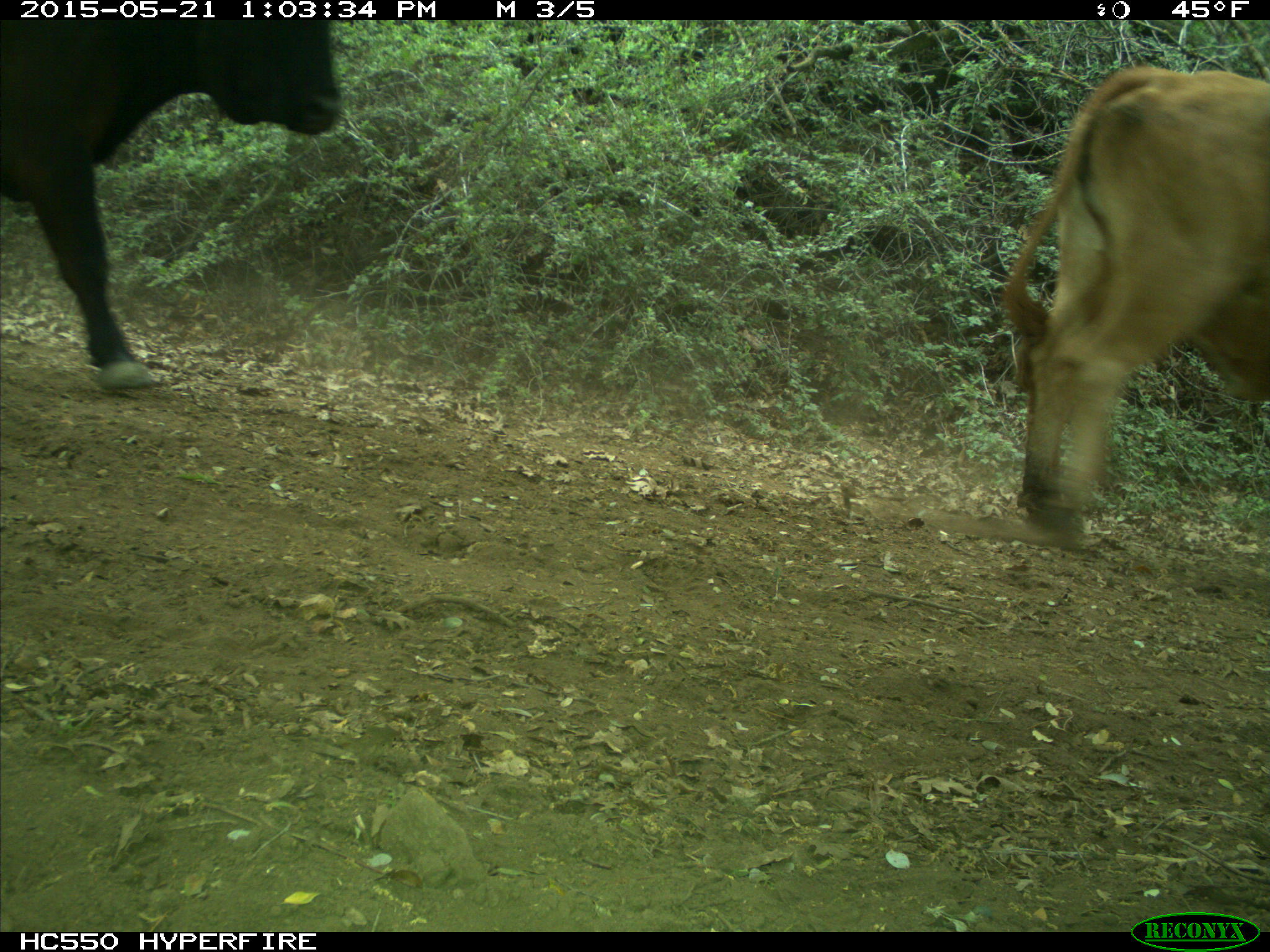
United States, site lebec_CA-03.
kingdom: Animalia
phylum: Chordata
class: Mammalia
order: Artiodactyla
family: Bovidae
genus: Bos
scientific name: Bos taurus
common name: domestic cow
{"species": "Bos taurus (domestic cow)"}